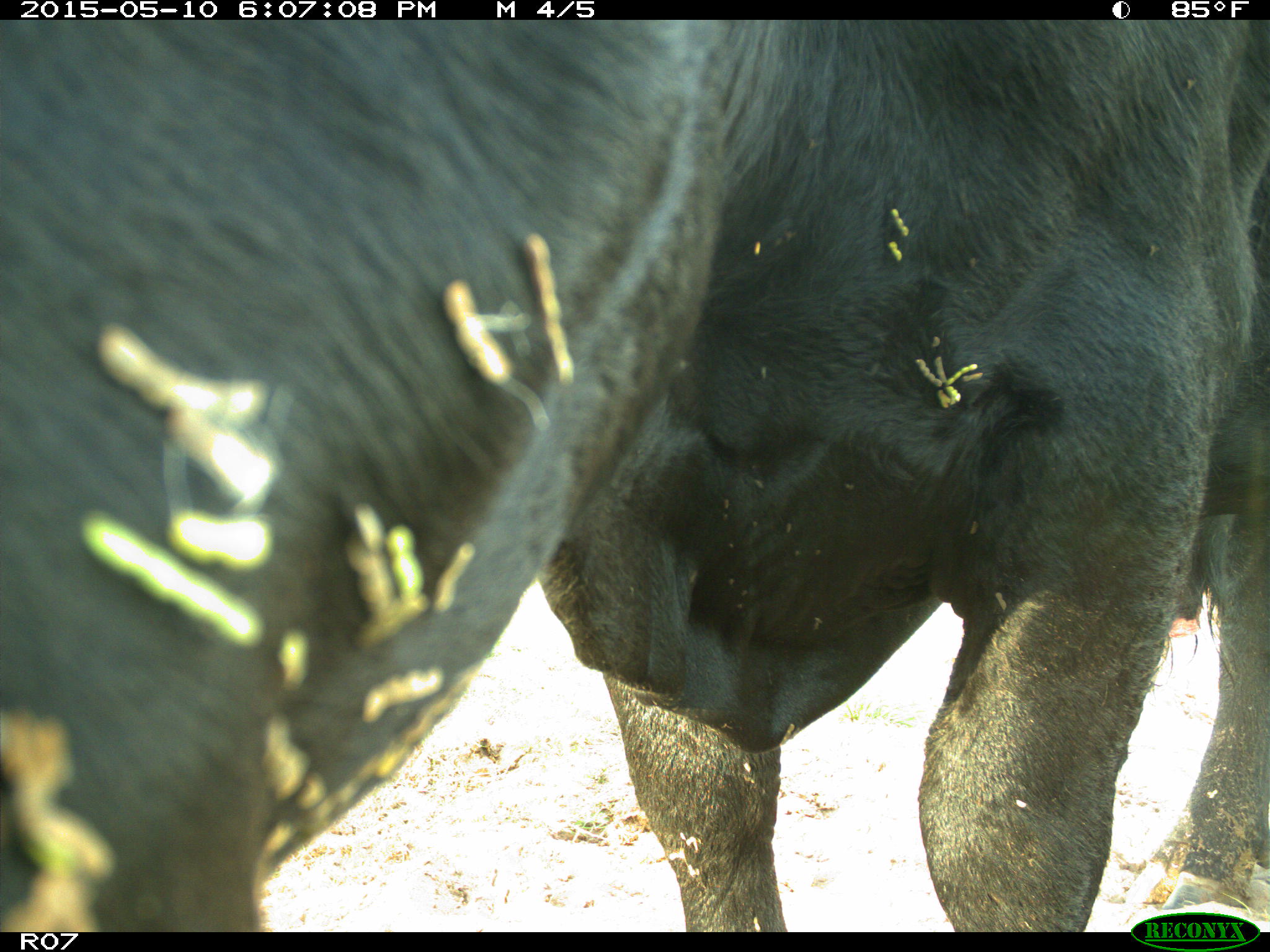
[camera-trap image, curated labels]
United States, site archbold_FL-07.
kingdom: Animalia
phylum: Chordata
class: Mammalia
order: Artiodactyla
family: Bovidae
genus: Bos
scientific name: Bos taurus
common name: domestic cow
Bos taurus (domestic cow).